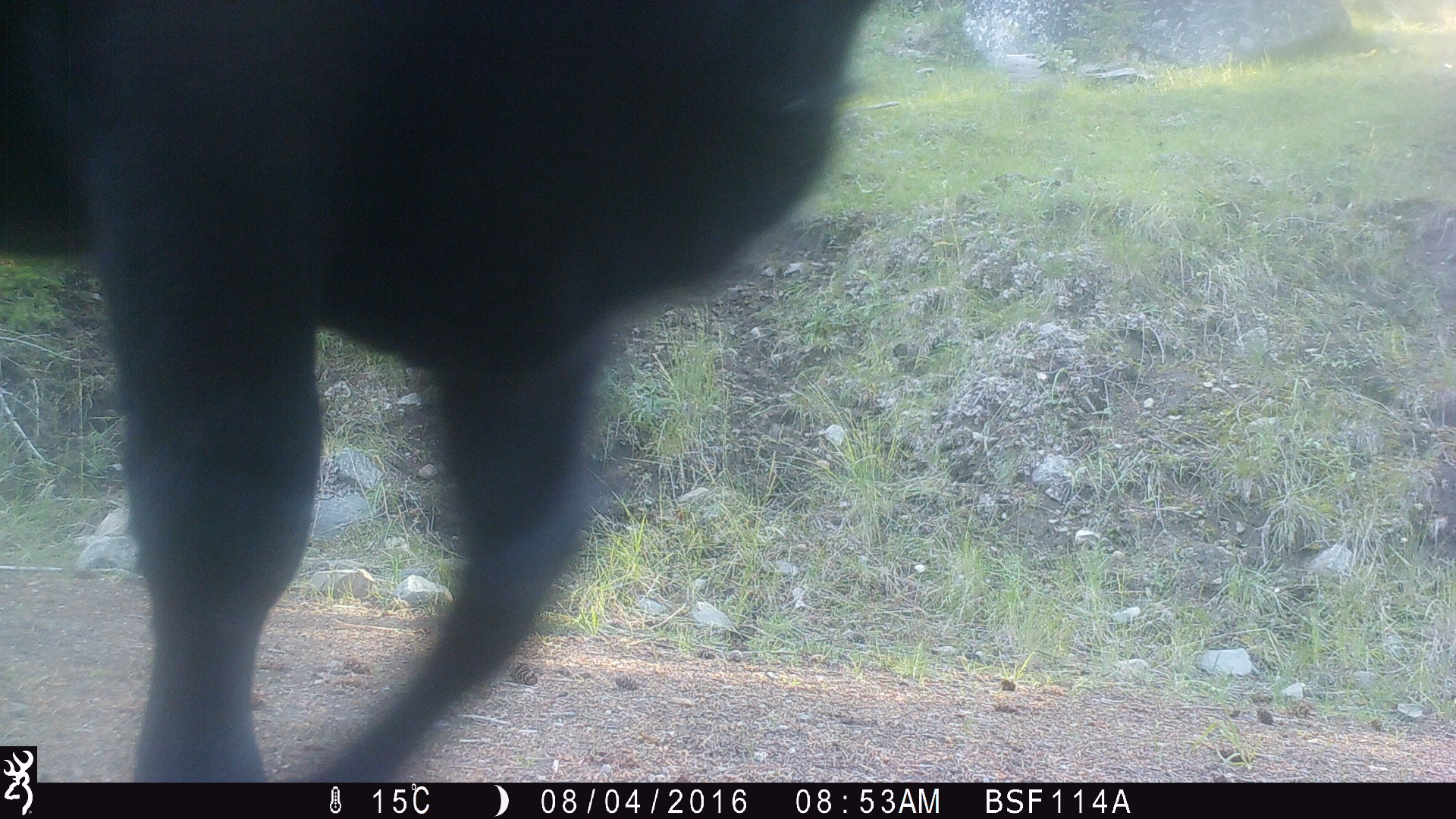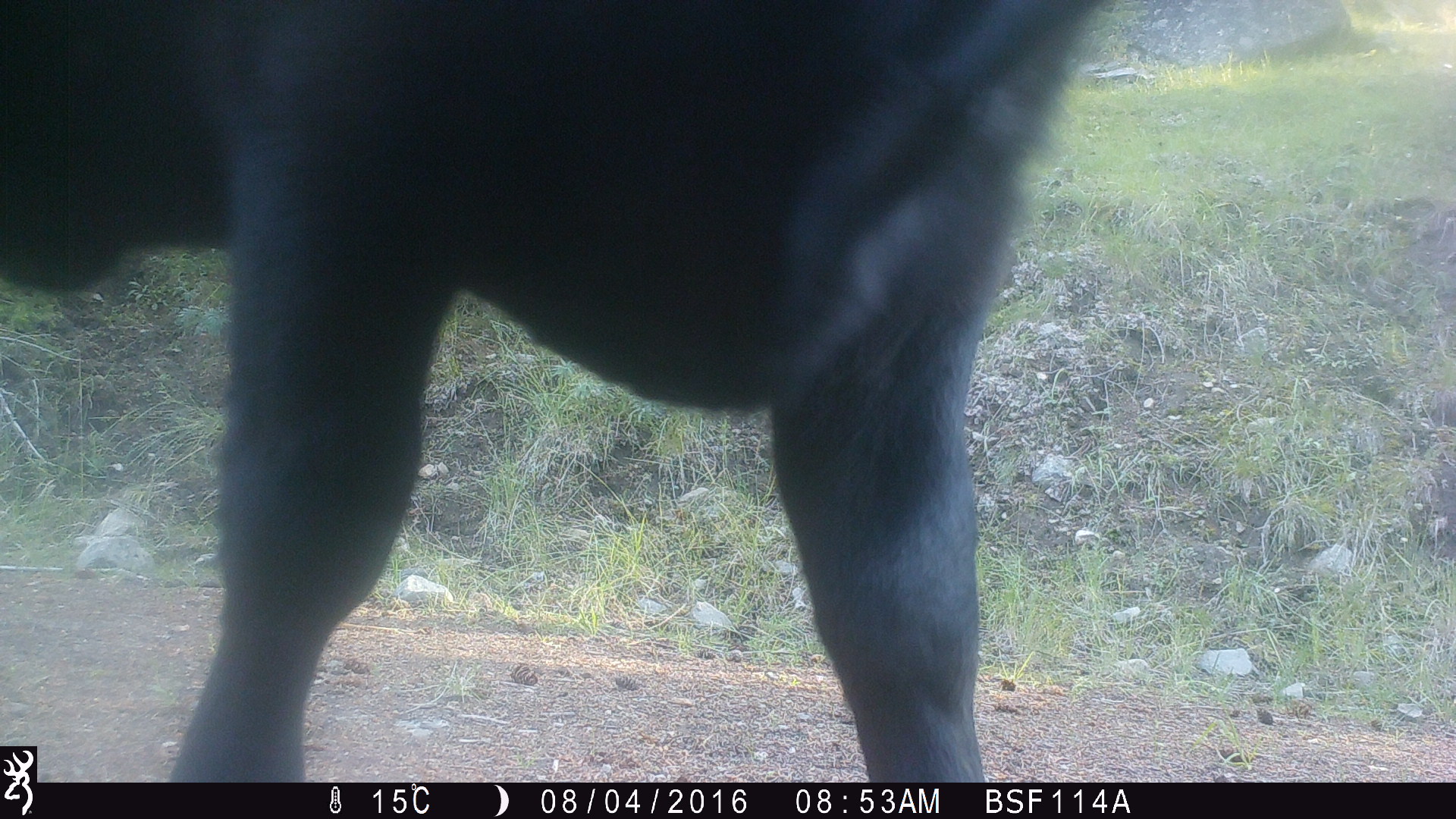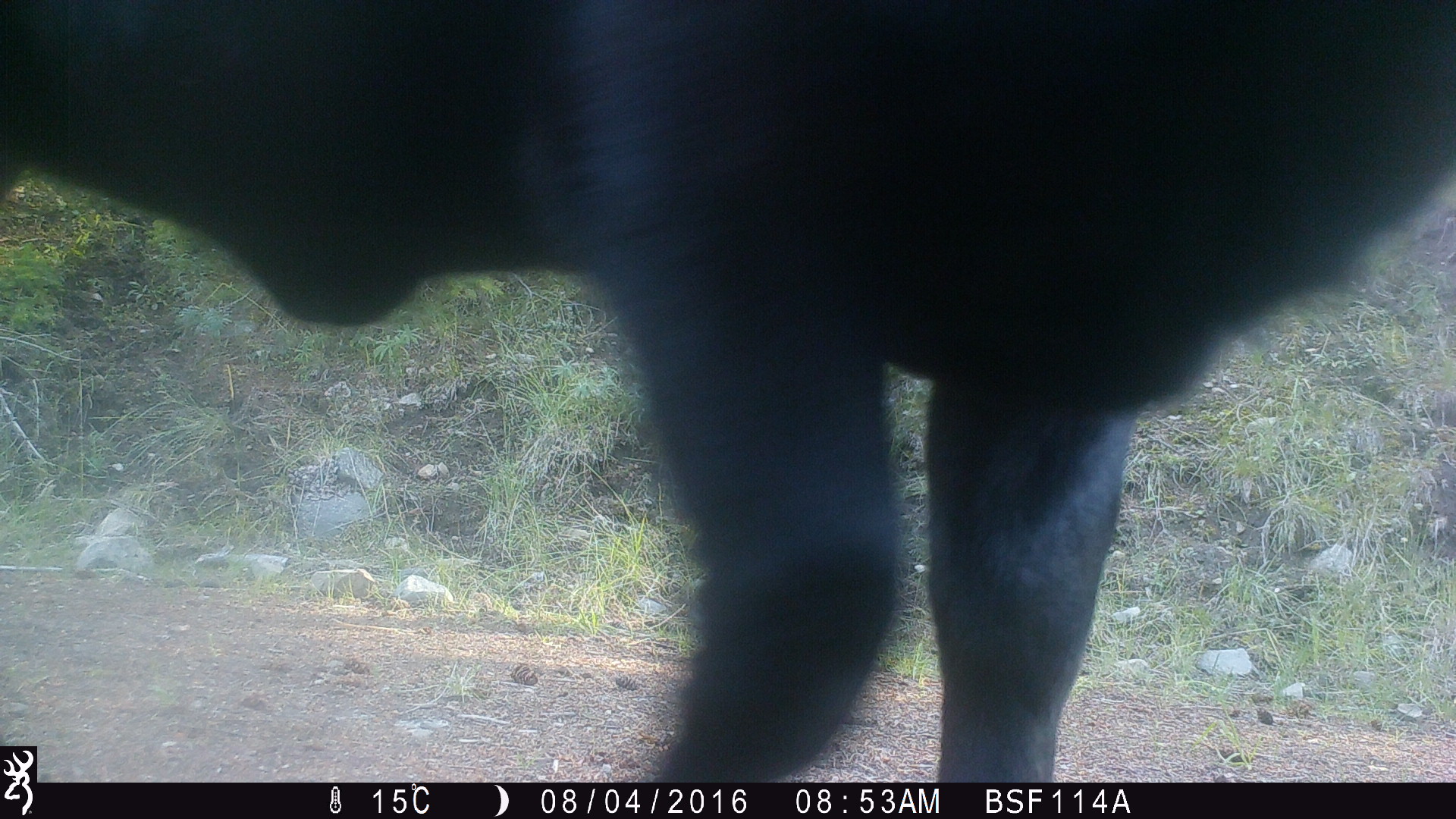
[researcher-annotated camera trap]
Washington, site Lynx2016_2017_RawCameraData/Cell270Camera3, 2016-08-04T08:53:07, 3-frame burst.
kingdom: Animalia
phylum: Chordata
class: Mammalia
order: Artiodactyla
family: Bovidae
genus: Bos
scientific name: Bos taurus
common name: domestic cattle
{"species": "domestic cattle (Bos taurus)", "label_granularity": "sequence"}